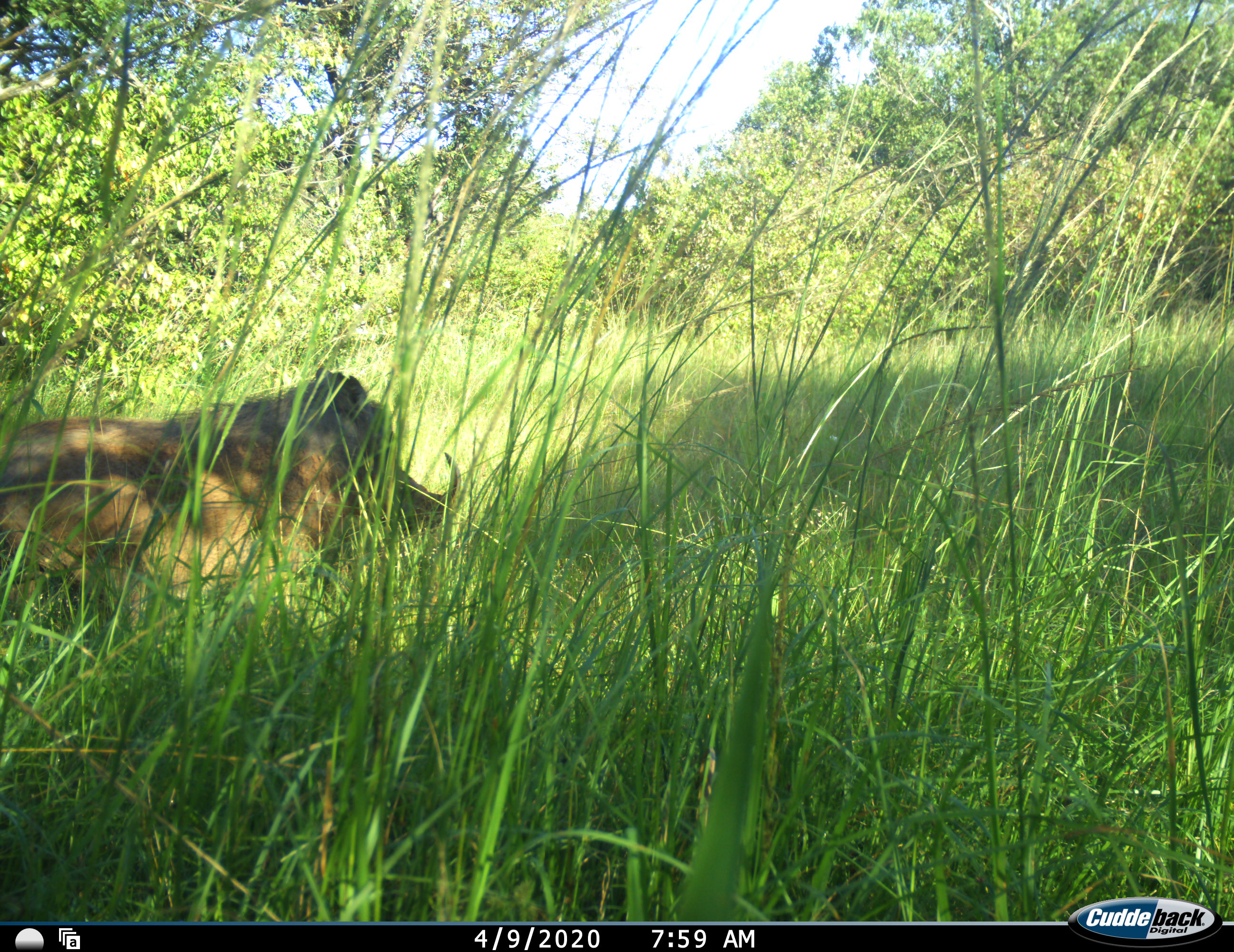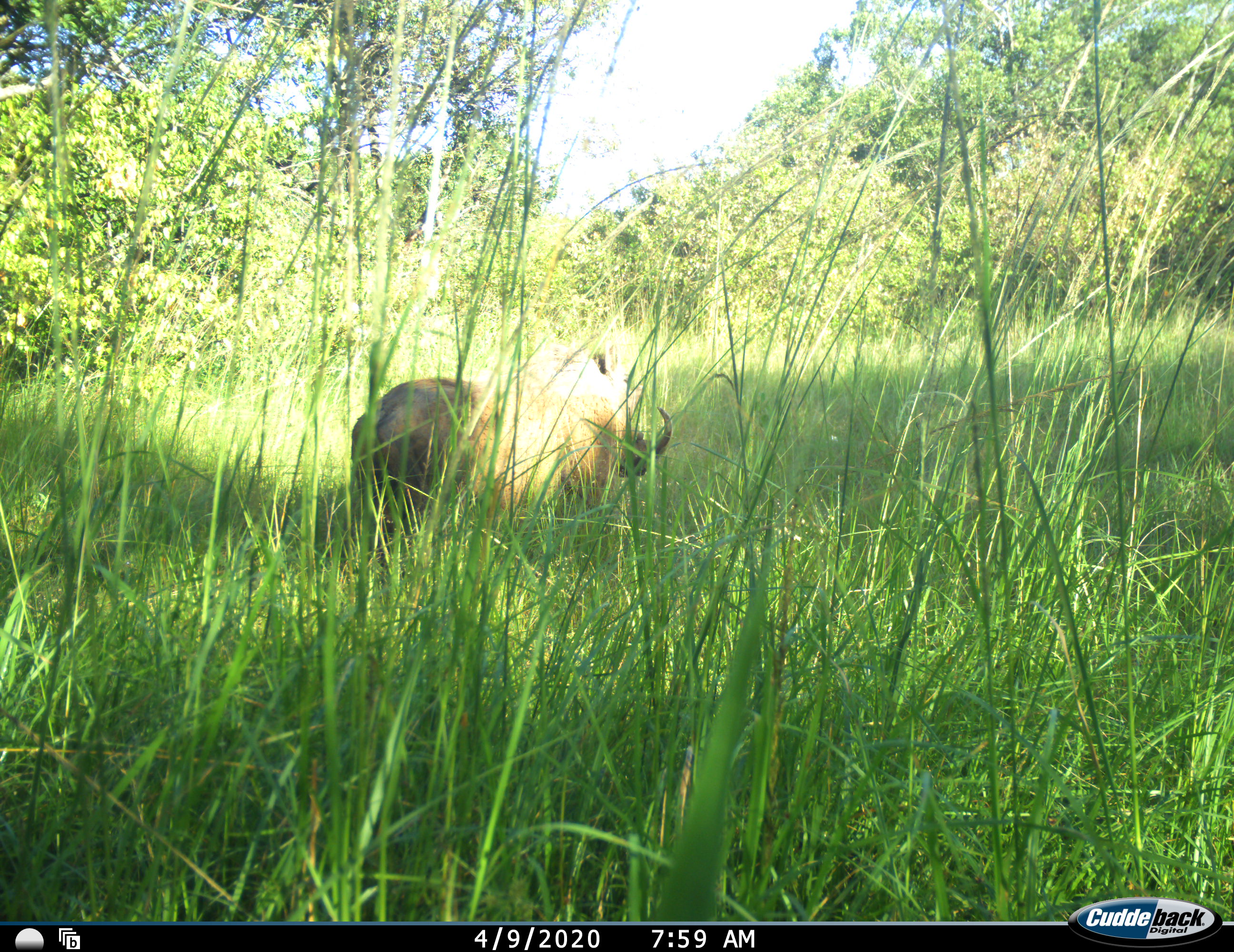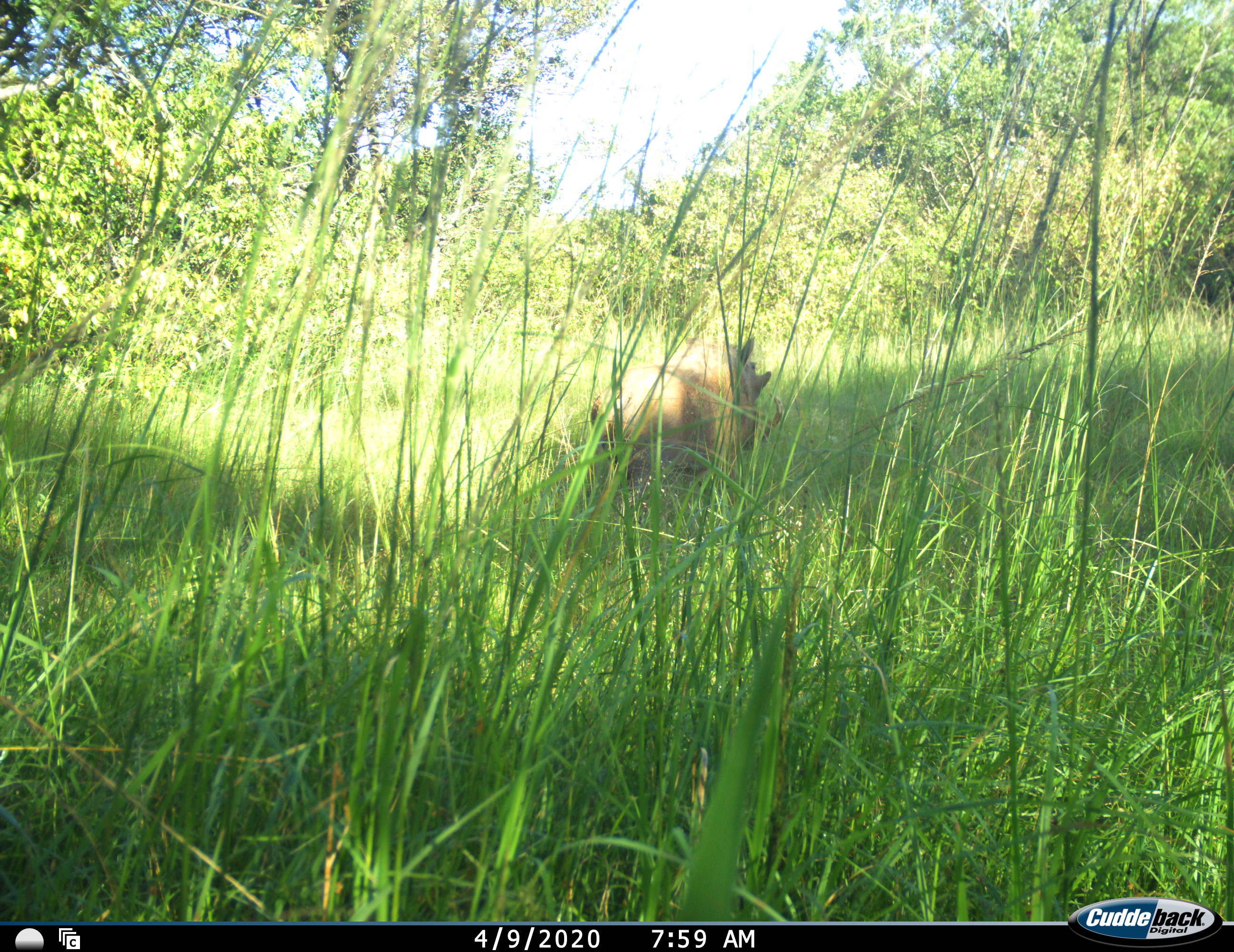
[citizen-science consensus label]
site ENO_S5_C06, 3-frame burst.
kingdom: Animalia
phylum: Chordata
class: Mammalia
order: Artiodactyla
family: Suidae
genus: Phacochoerus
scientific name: Phacochoerus africanus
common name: warthog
Warthog (Phacochoerus africanus), count 1. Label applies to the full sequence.